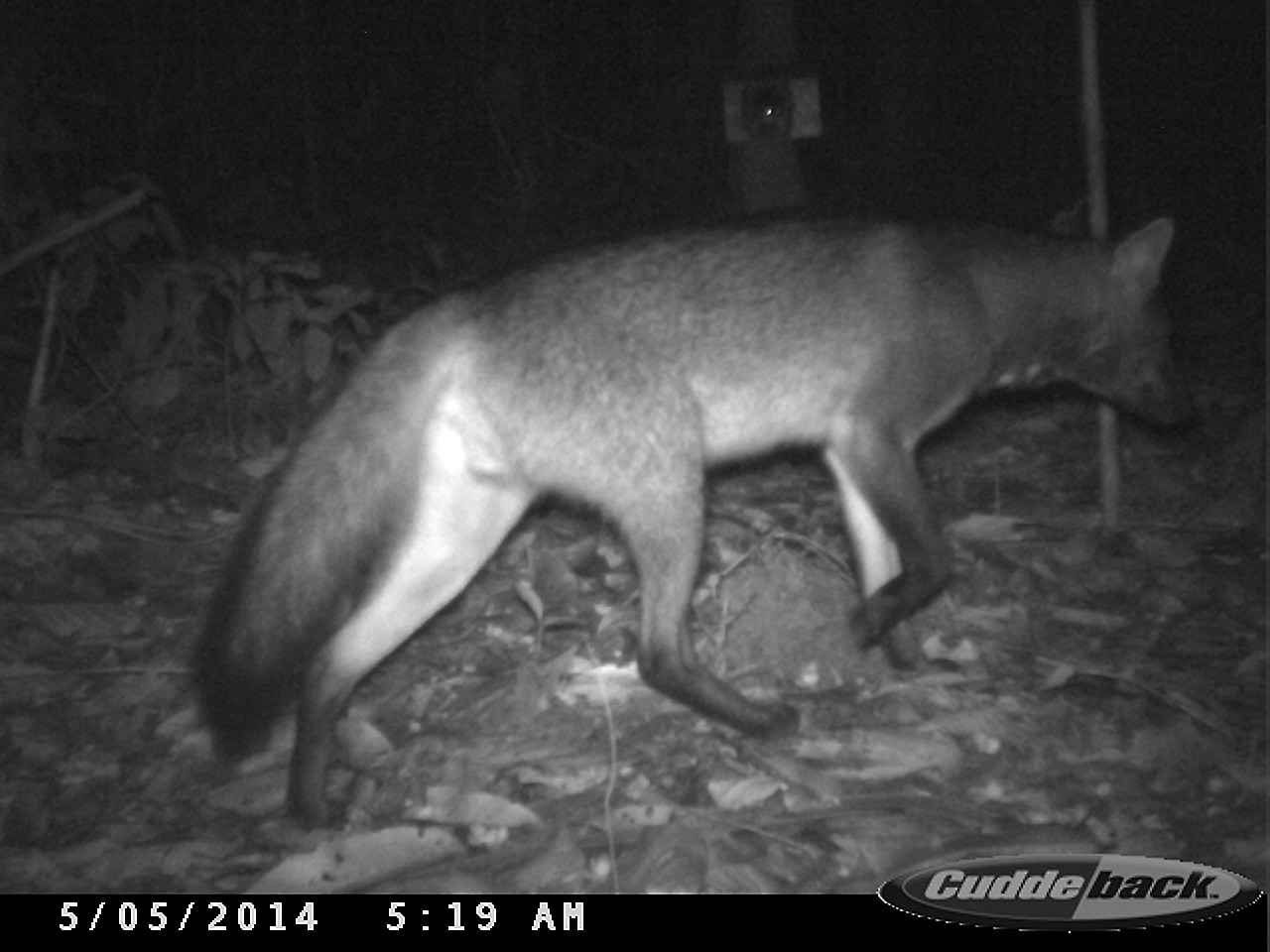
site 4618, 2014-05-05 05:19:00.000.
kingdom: Animalia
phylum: Chordata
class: Mammalia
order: Carnivora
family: Canidae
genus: Cerdocyon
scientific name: Cerdocyon thous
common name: crab-eating fox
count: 1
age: adult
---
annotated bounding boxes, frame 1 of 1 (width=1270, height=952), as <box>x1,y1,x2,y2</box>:
cerdocyon thous: <box>193,212,1194,824</box>